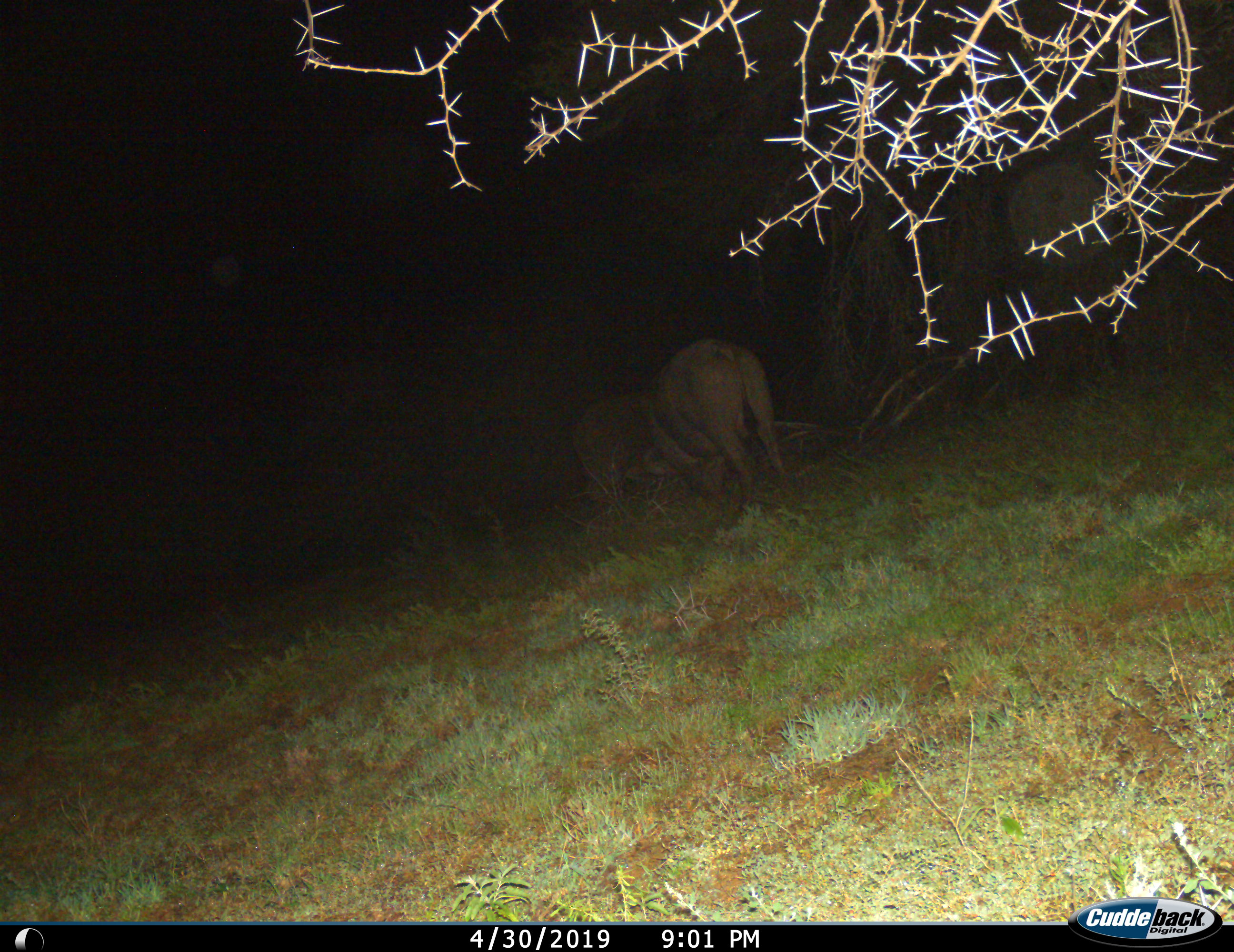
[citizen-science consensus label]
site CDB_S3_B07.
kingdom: Animalia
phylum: Chordata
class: Mammalia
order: Artiodactyla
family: Suidae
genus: Potamochoerus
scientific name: Potamochoerus larvatus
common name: bushpig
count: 2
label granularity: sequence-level